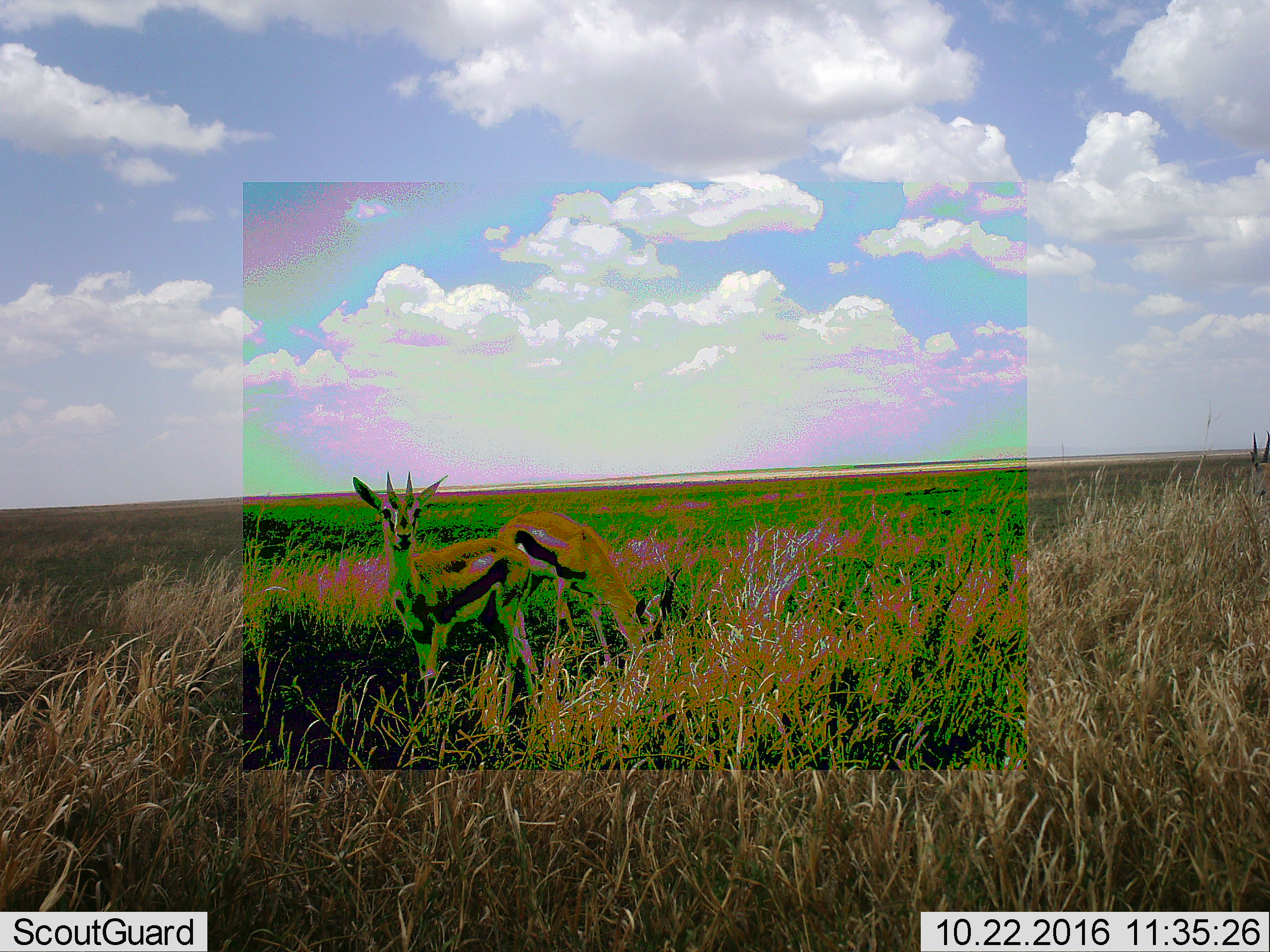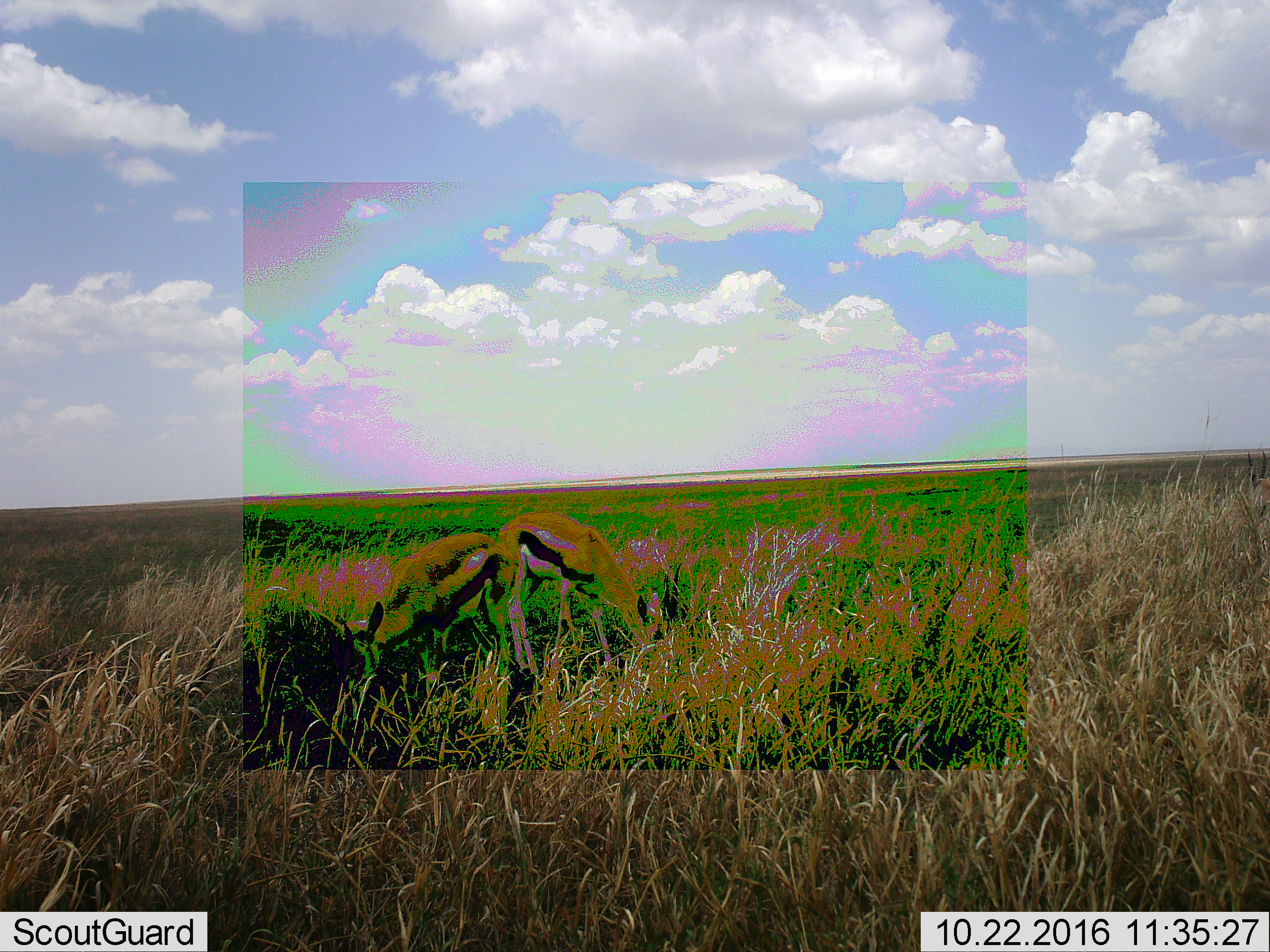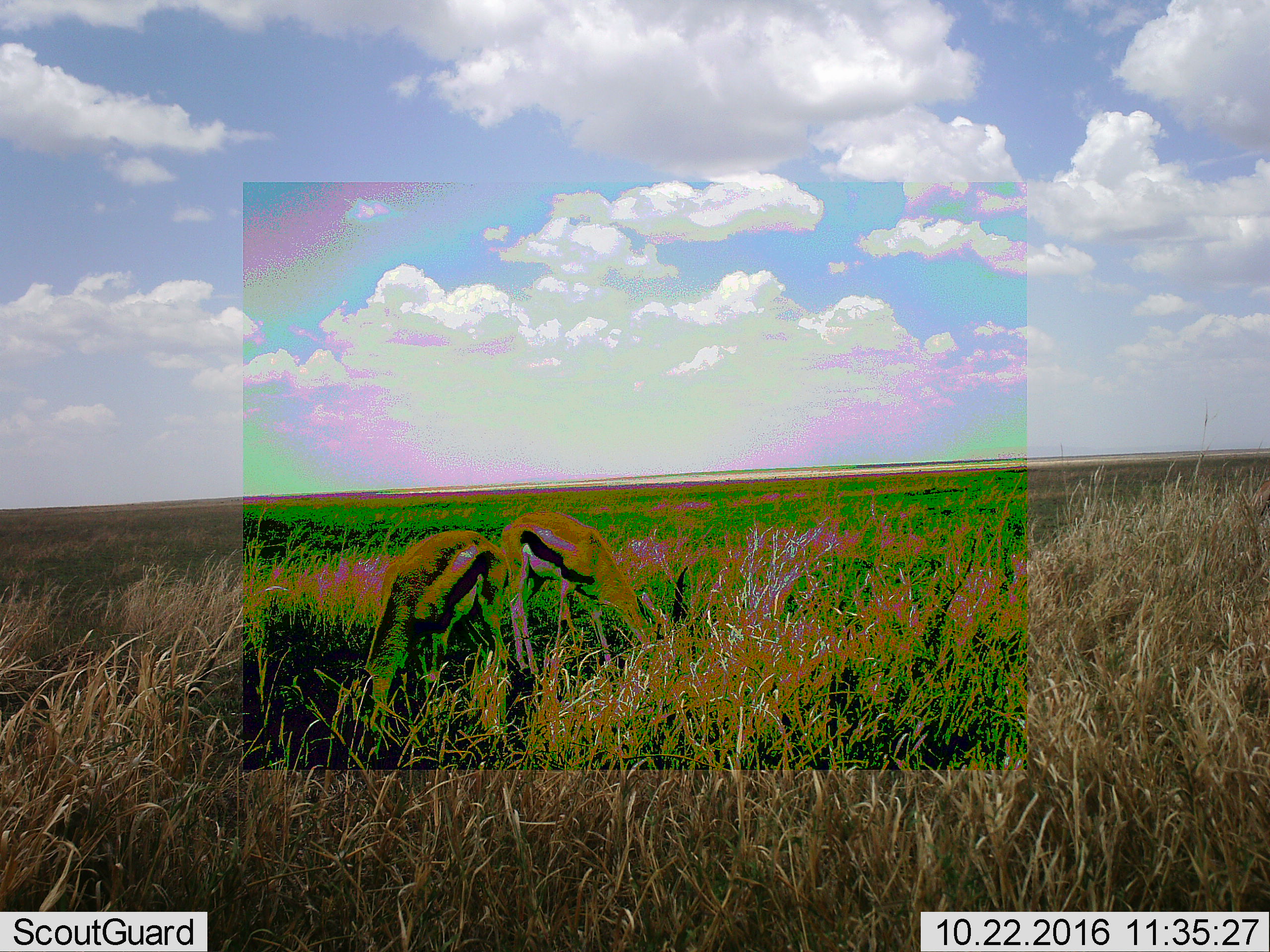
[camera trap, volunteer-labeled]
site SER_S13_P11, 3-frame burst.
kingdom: Animalia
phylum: Chordata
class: Mammalia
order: Artiodactyla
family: Bovidae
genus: Eudorcas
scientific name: Eudorcas thomsonii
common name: thomson's gazelle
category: gazellethomsons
Gazellethomsons (thomson's gazelle) (Eudorcas thomsonii), count 2. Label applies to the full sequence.